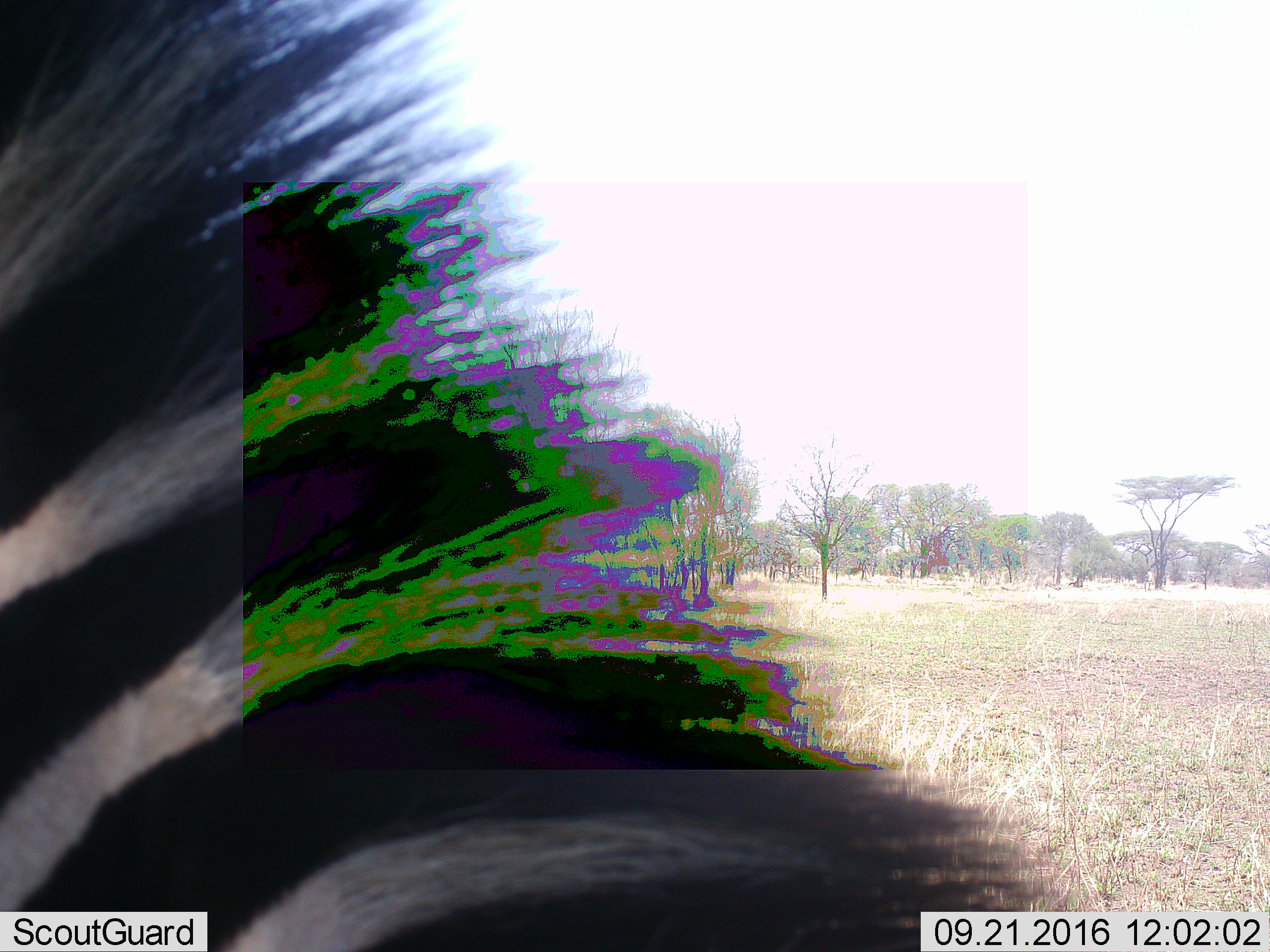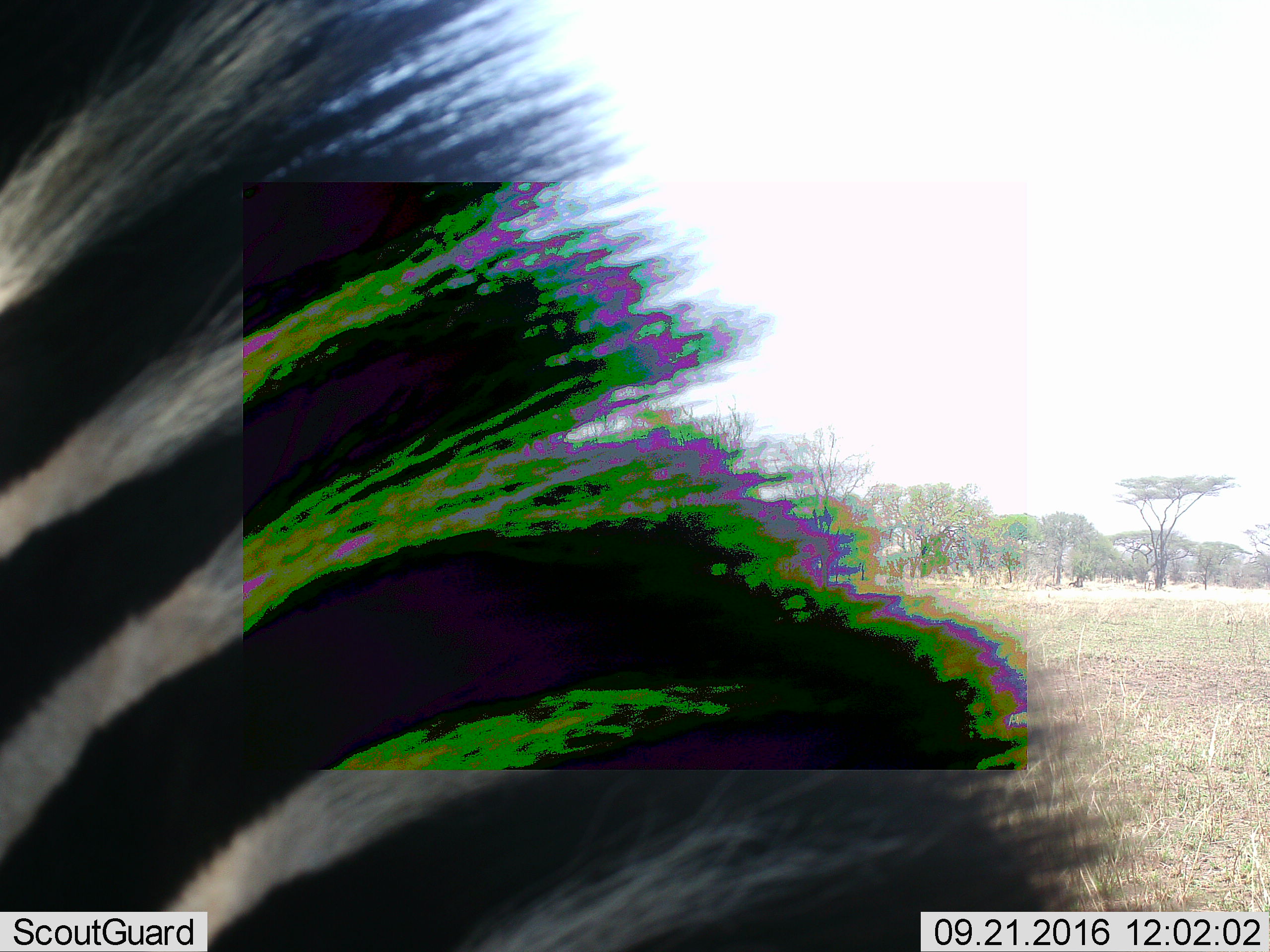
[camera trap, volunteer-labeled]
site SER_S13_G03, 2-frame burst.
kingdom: Animalia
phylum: Chordata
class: Mammalia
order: Perissodactyla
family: Equidae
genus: Equus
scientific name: Equus quagga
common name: plains zebra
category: zebraplains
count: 1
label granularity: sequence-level